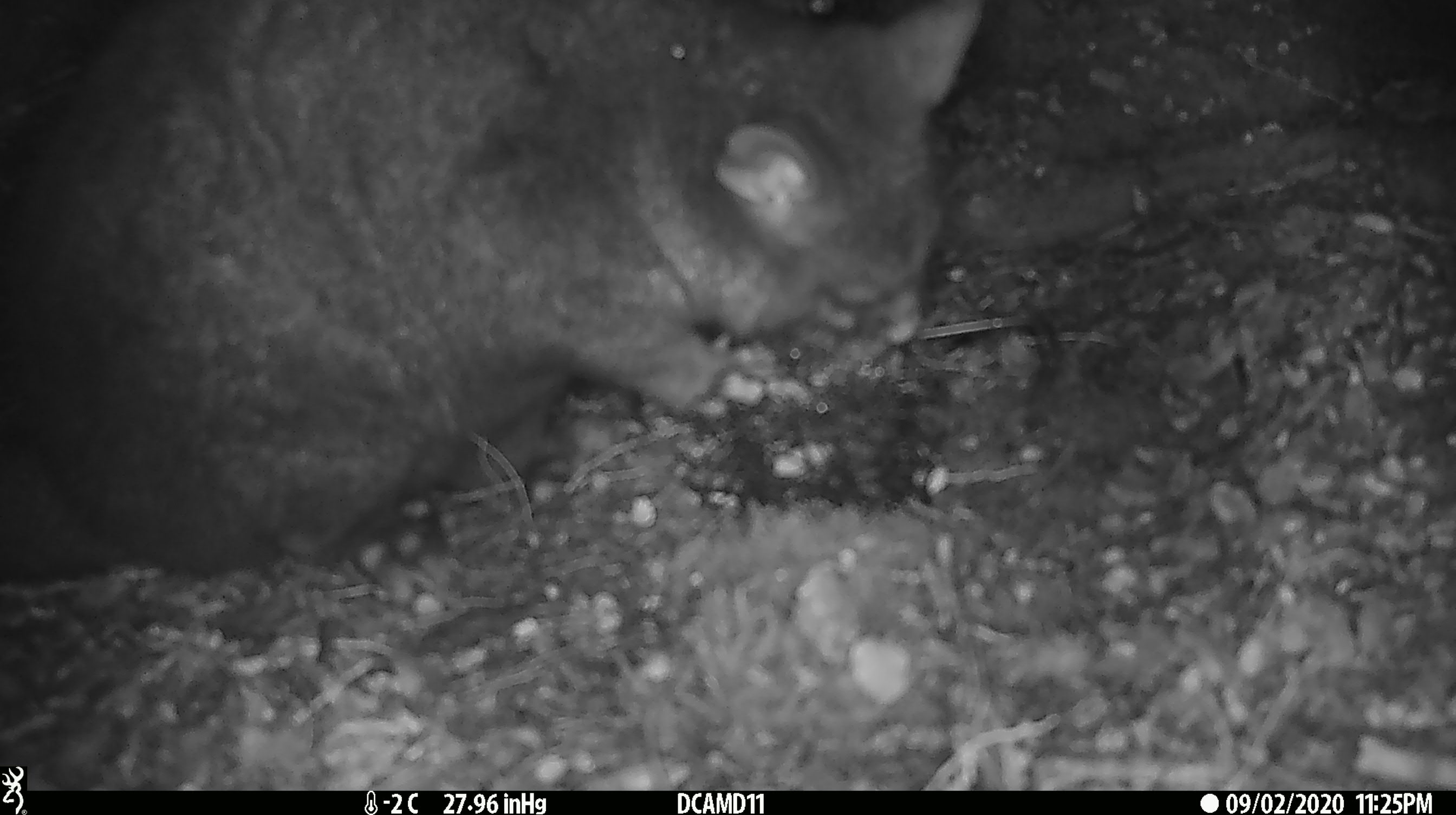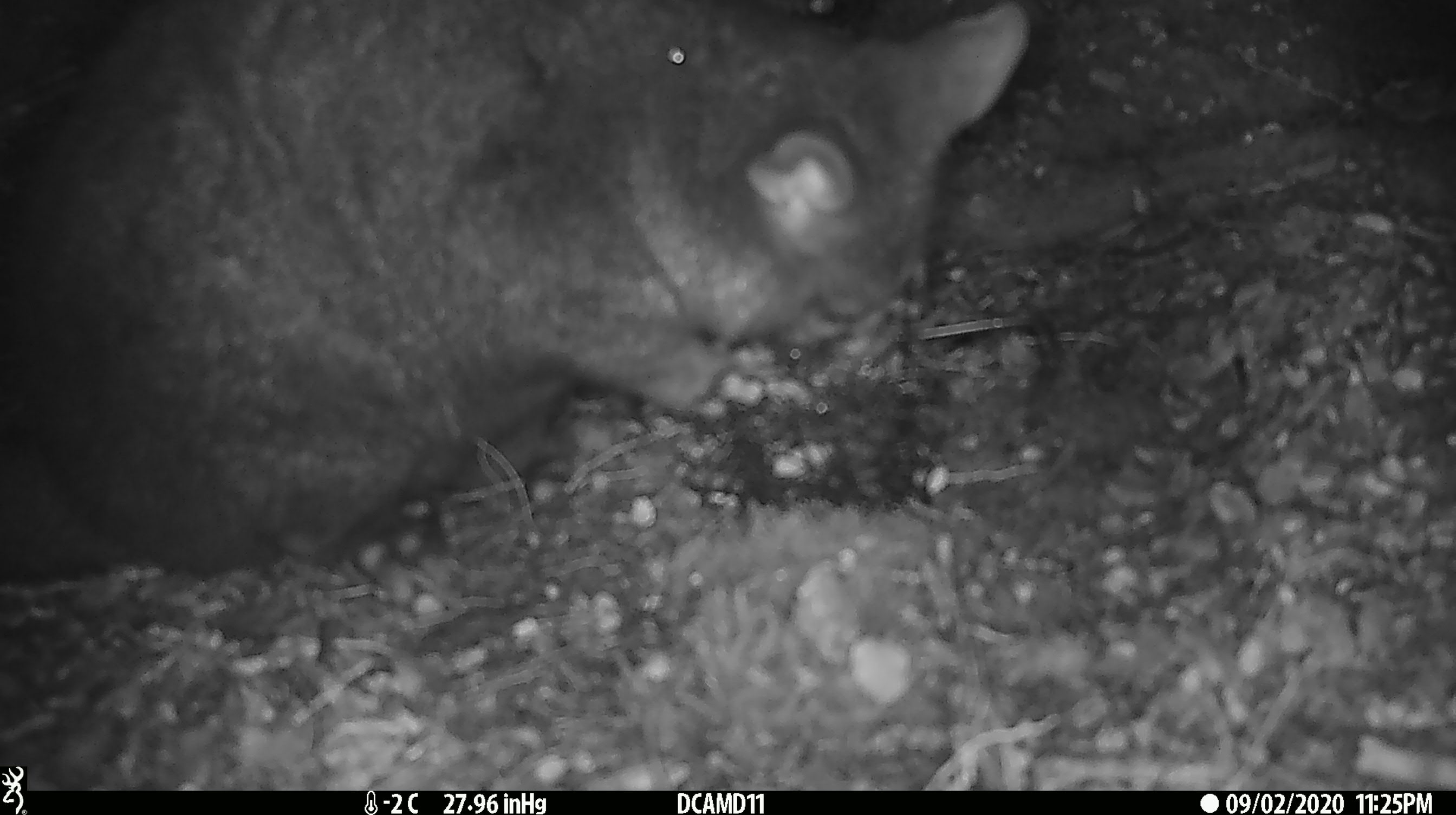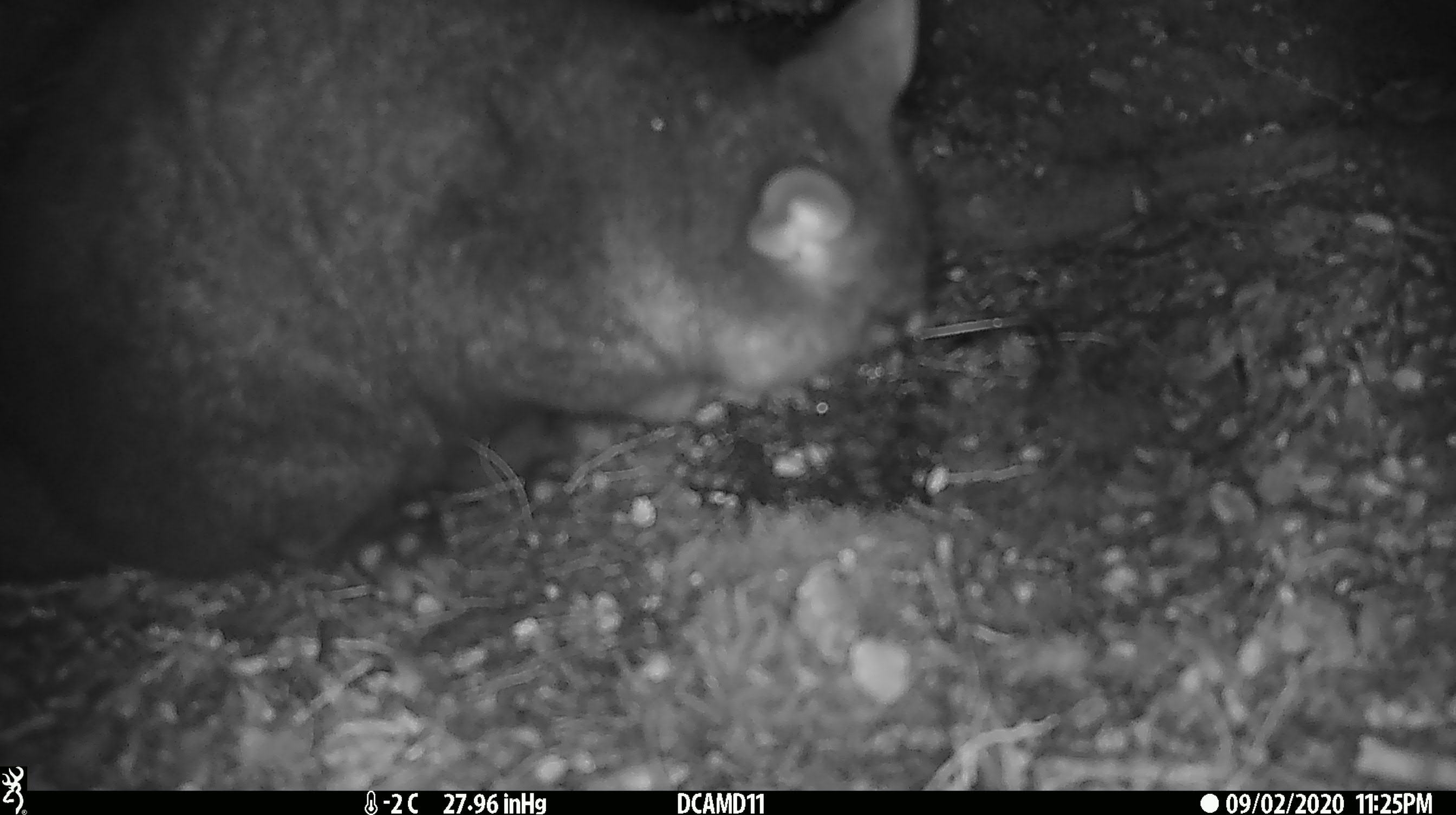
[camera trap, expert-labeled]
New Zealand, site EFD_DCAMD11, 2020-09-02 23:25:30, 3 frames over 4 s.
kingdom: Animalia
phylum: Chordata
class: Mammalia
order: Diprotodontia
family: Phalangeridae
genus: Trichosurus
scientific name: Trichosurus vulpecula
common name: common brushtail possum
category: possum